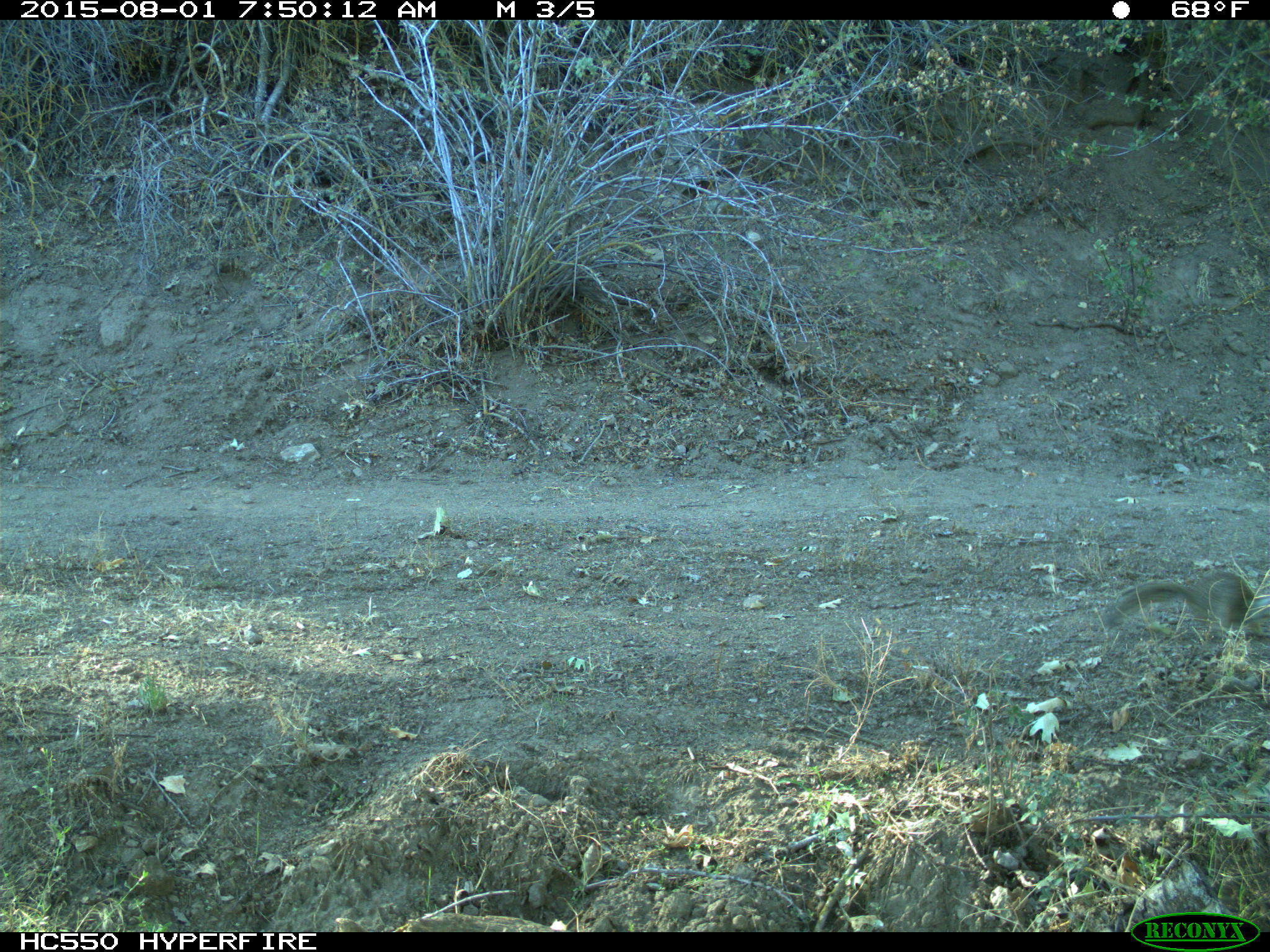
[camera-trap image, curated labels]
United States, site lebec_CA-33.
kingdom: Animalia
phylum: Chordata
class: Mammalia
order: Rodentia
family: Sciuridae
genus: Otospermophilus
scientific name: Otospermophilus beecheyi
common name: california ground squirrel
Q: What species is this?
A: Otospermophilus beecheyi (california ground squirrel).